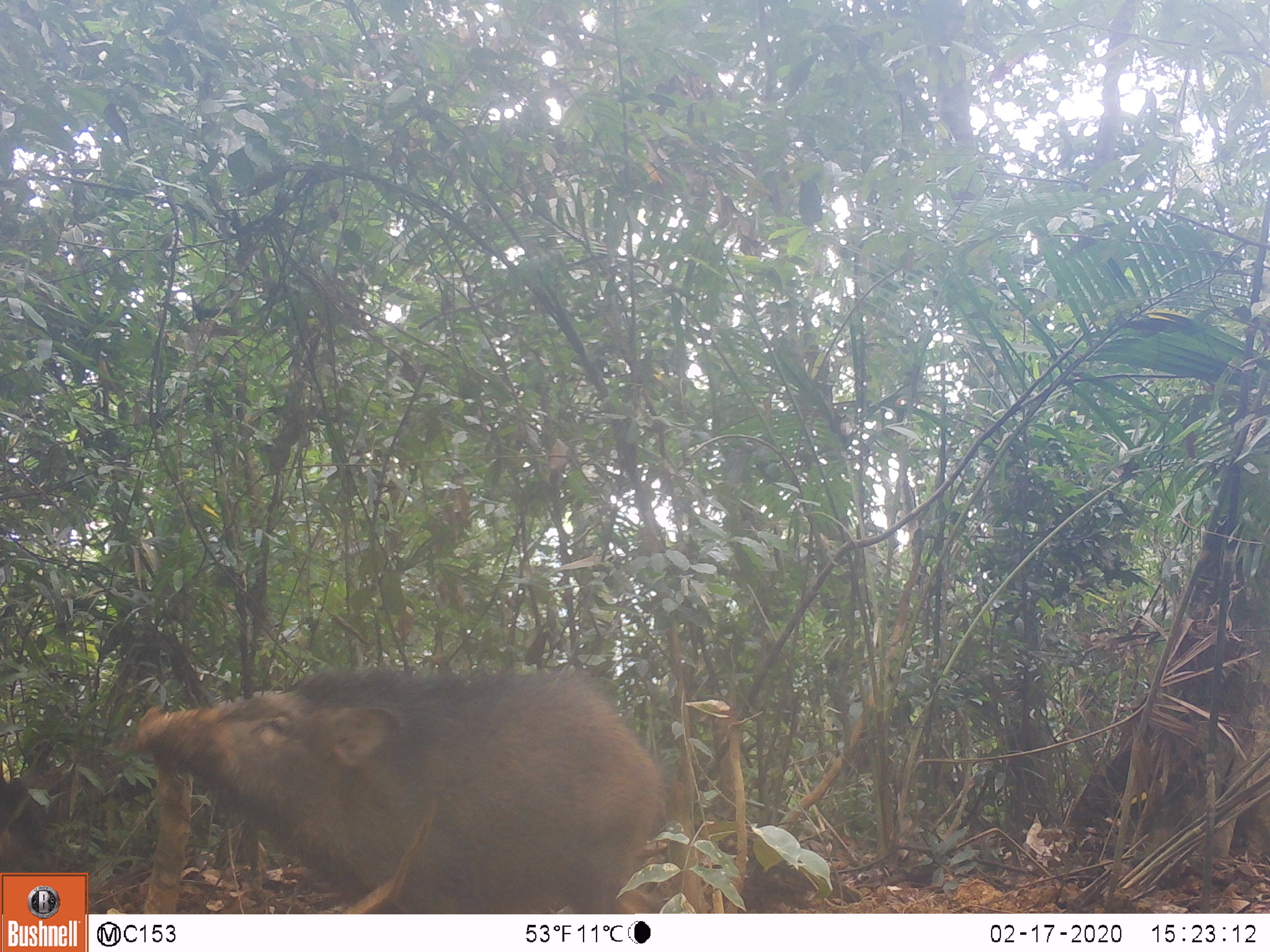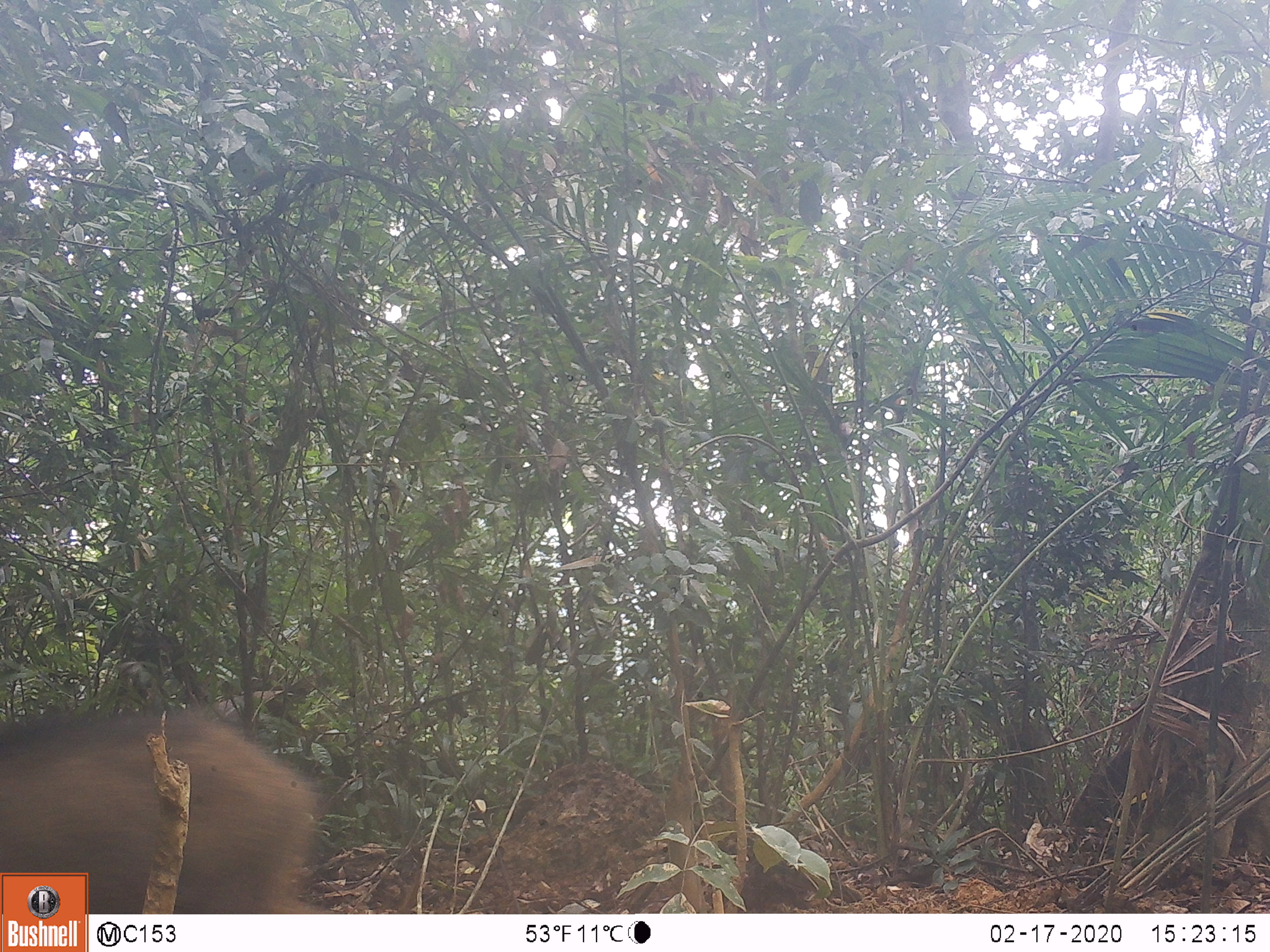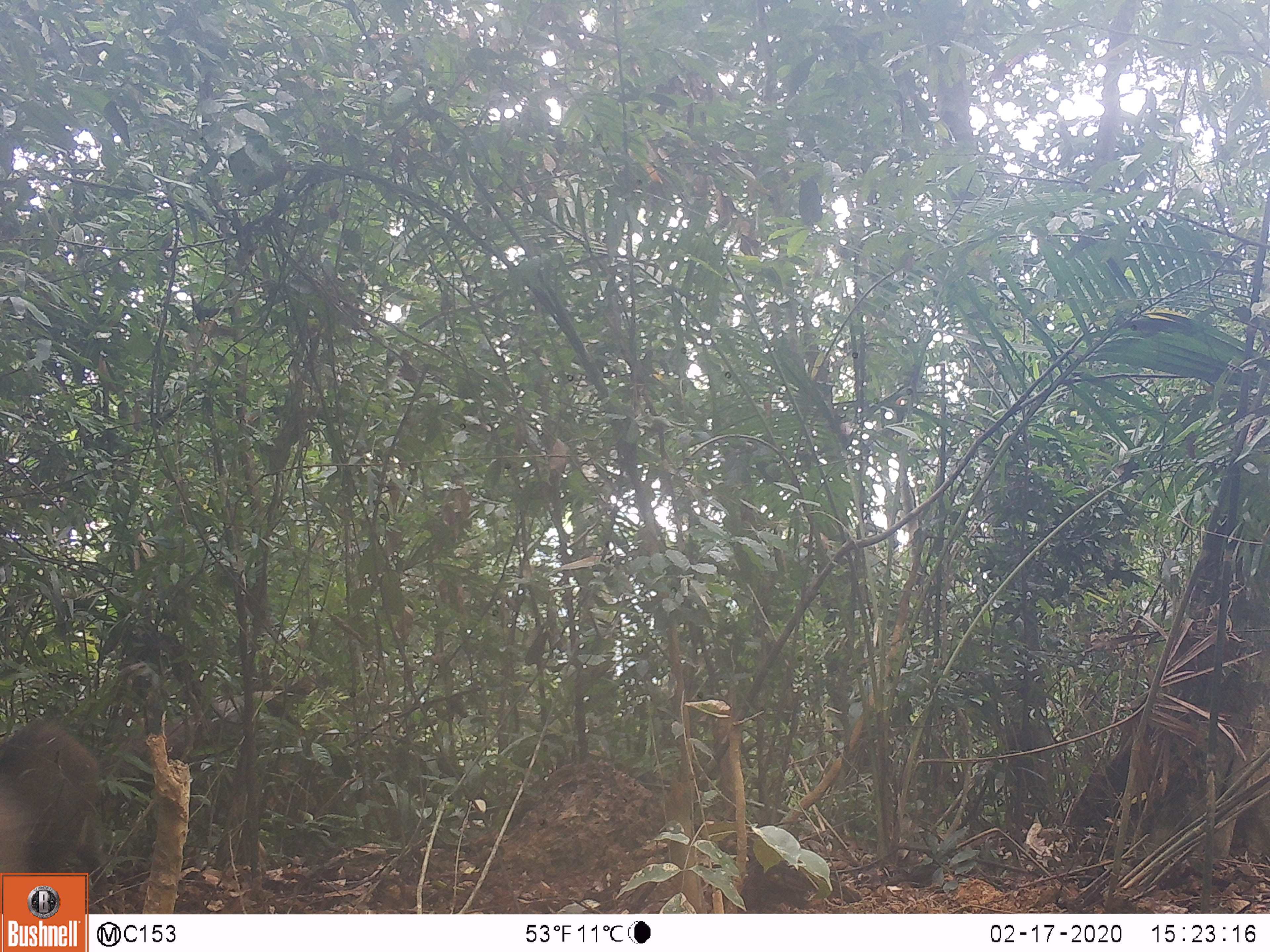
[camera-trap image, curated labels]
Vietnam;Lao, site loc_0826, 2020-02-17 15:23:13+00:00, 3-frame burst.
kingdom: Animalia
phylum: Chordata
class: Mammalia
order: Artiodactyla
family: Suidae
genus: Sus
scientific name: Sus scrofa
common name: eurasian wild pig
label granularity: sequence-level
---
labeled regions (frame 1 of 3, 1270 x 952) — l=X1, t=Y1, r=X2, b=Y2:
eurasian wild pig: l=130, t=664, r=663, b=914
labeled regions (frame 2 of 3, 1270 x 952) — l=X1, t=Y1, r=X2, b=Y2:
eurasian wild pig: l=0, t=705, r=319, b=914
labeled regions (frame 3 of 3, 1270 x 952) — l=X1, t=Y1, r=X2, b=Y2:
eurasian wild pig: l=0, t=723, r=100, b=914